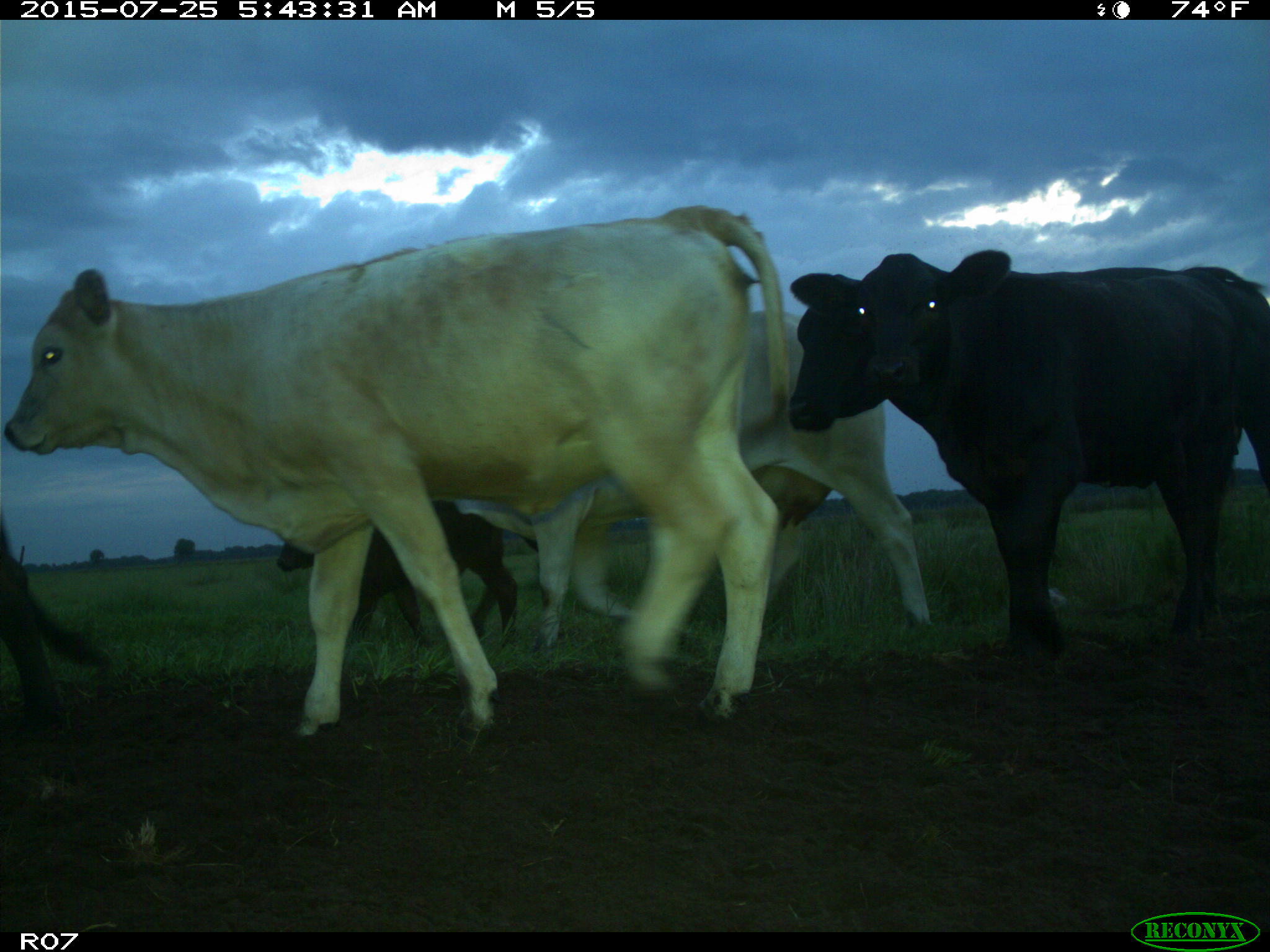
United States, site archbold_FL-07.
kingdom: Animalia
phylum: Chordata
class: Mammalia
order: Artiodactyla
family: Bovidae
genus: Bos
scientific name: Bos taurus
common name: domestic cow